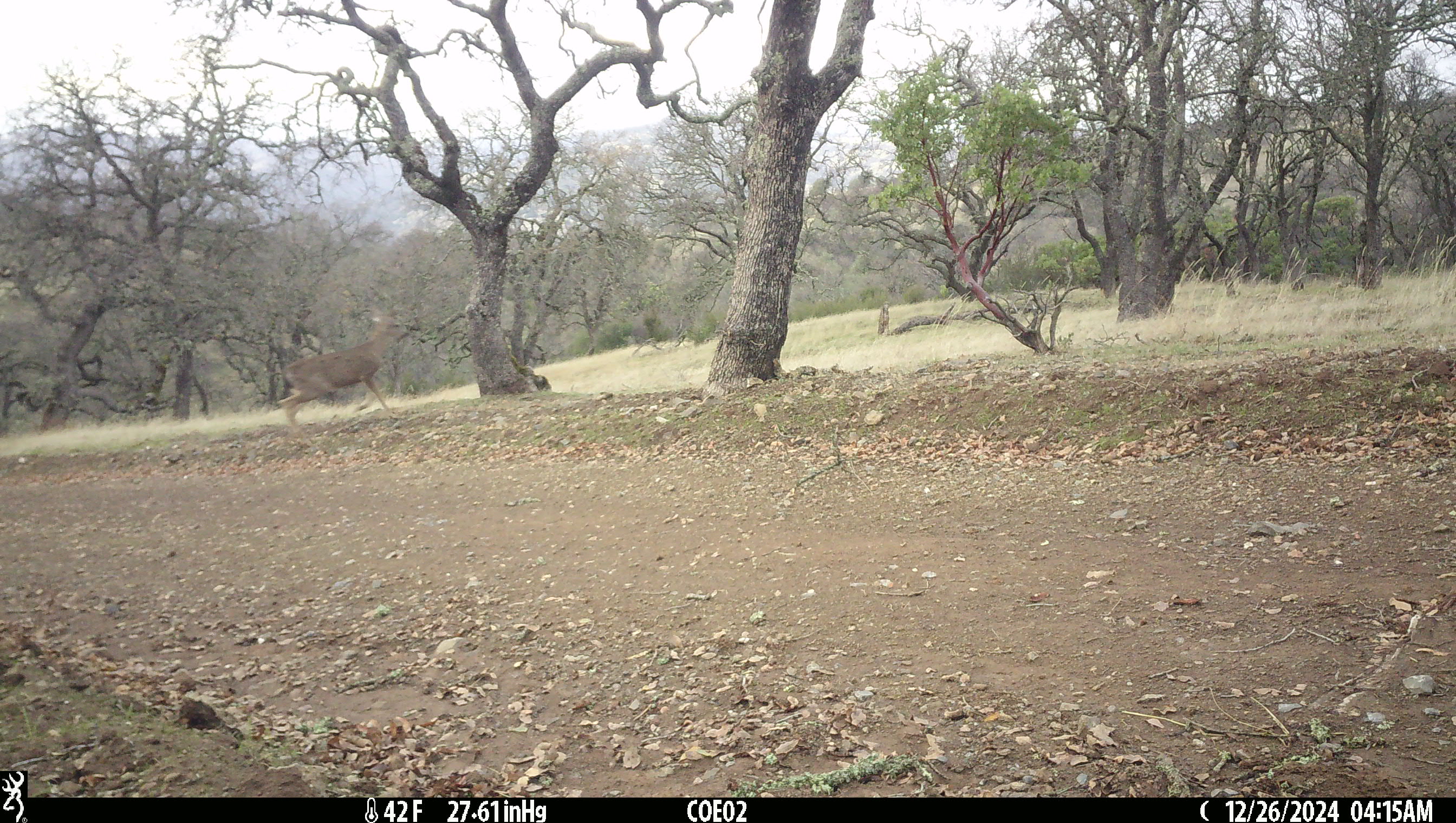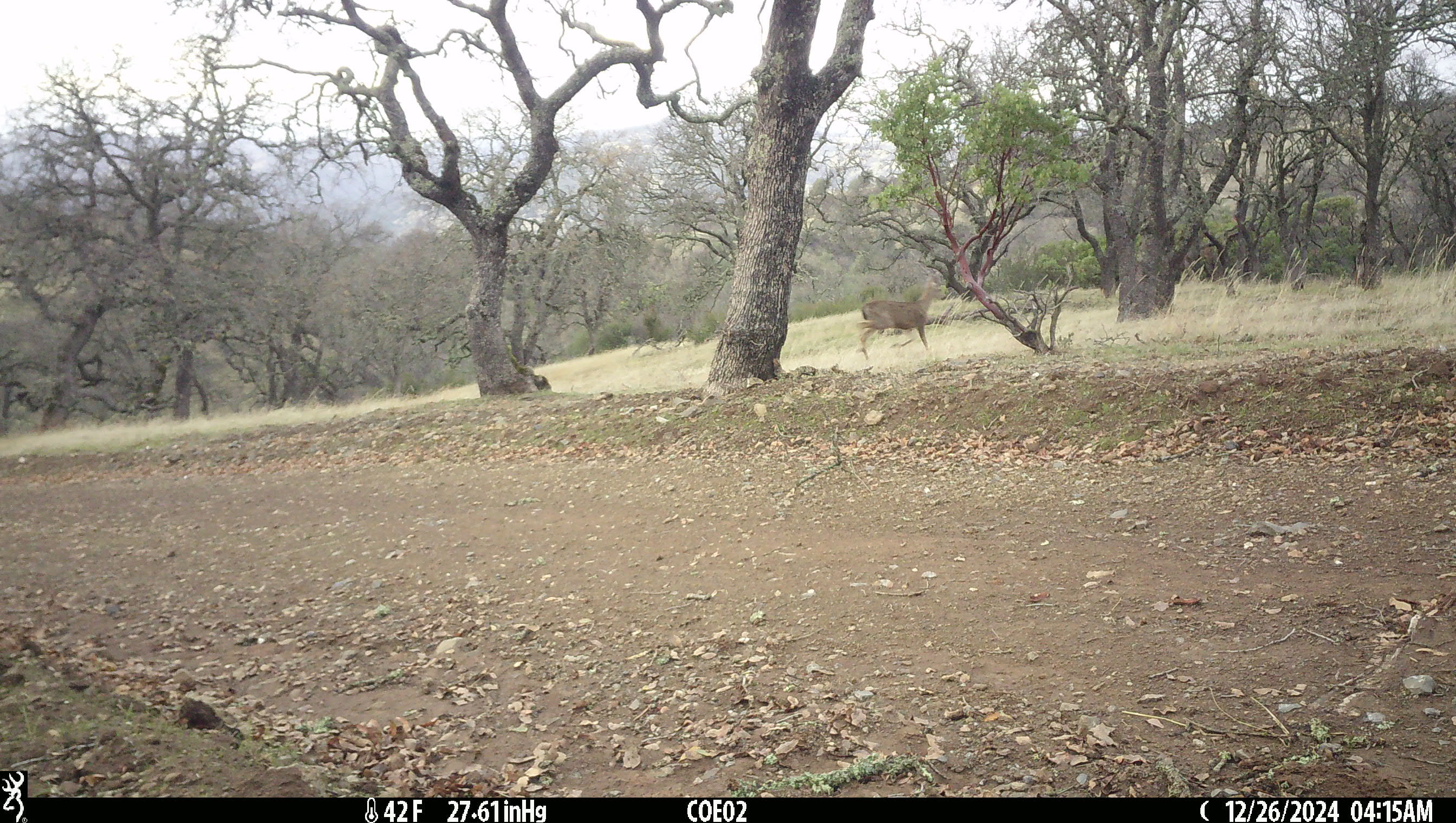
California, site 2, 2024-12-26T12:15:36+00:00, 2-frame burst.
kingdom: Animalia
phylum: Chordata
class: Mammalia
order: Artiodactyla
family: Cervidae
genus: Odocoileus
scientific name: Odocoileus hemionus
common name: mule deer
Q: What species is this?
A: Mule deer (Odocoileus hemionus).